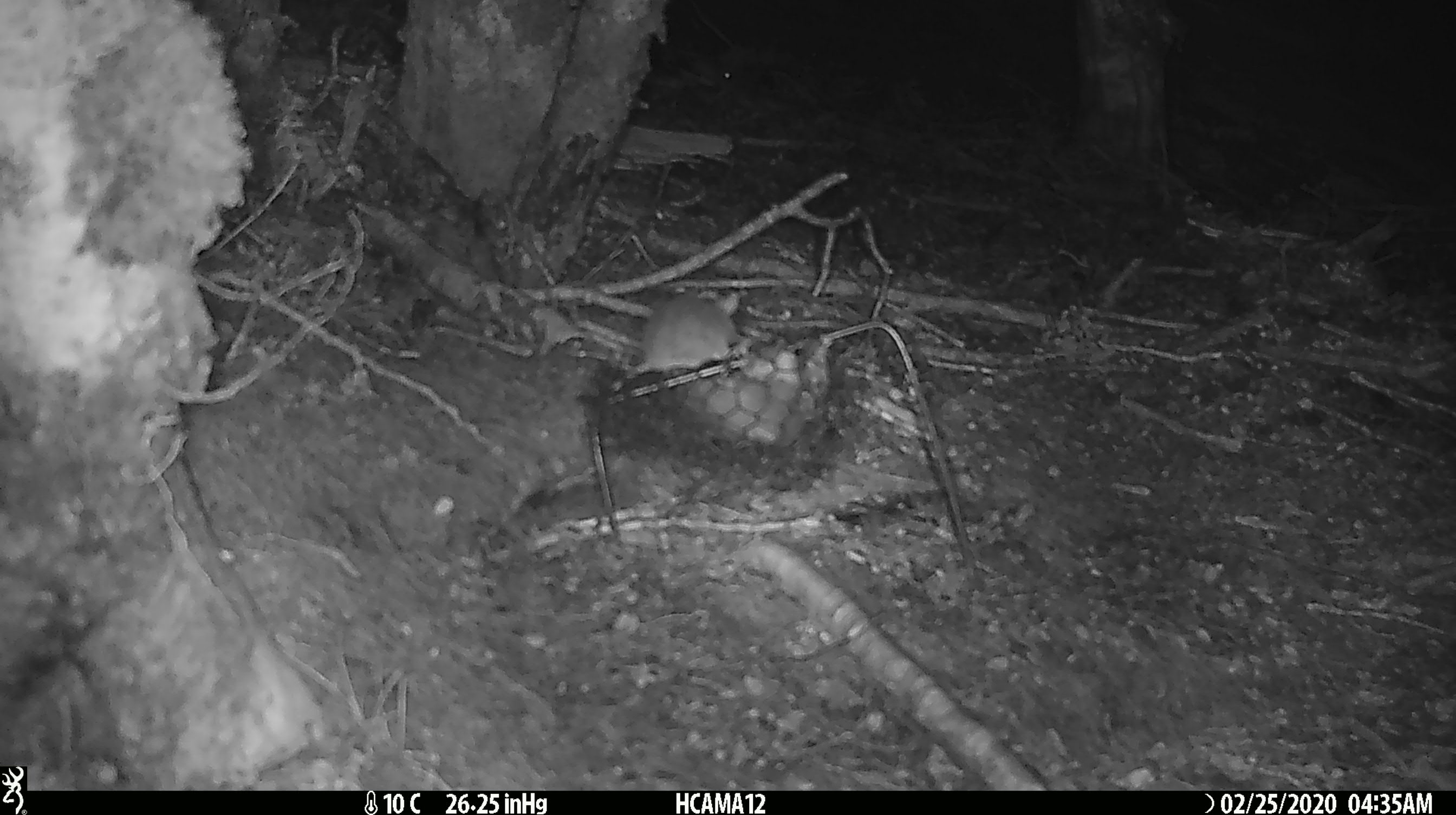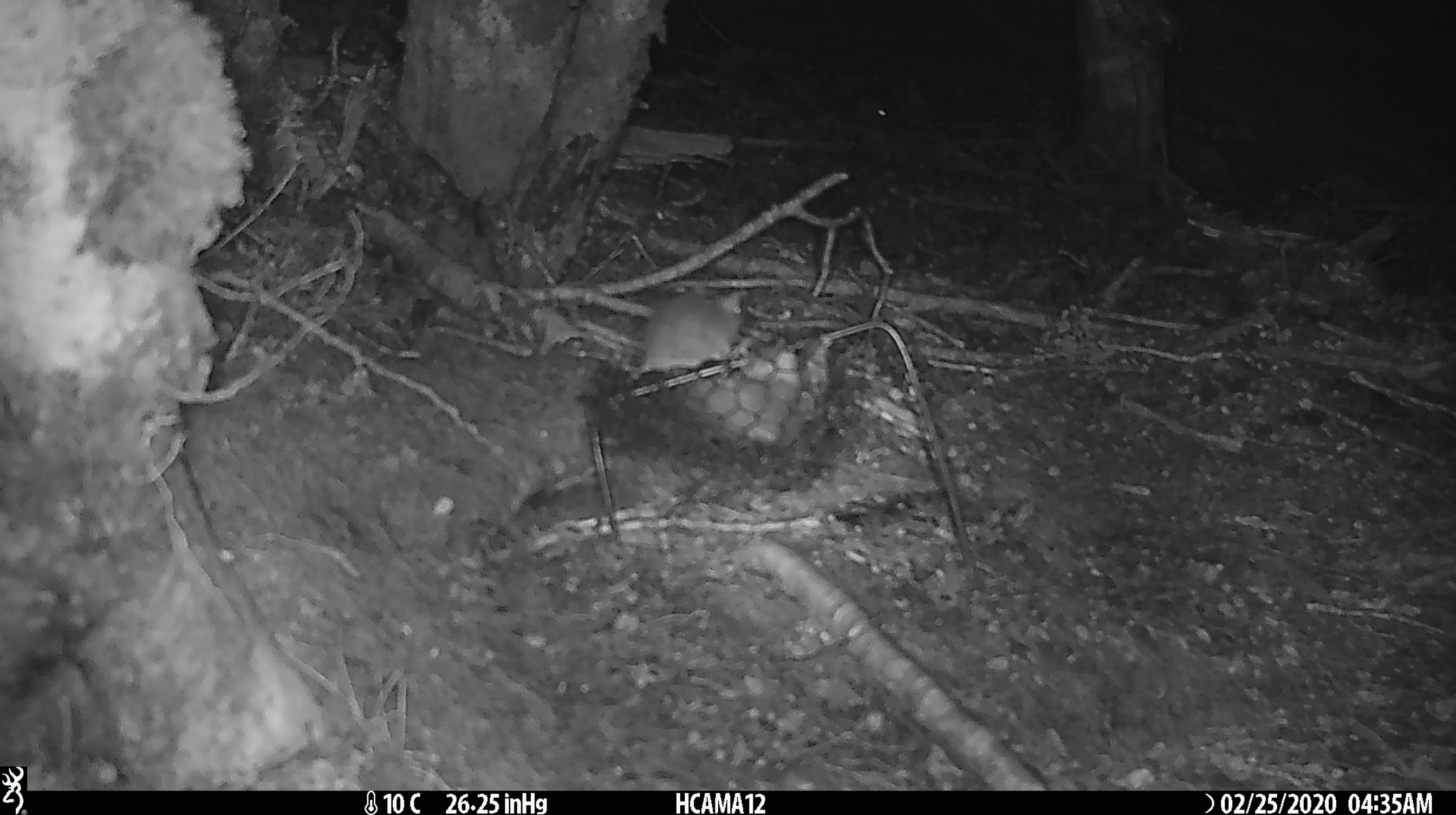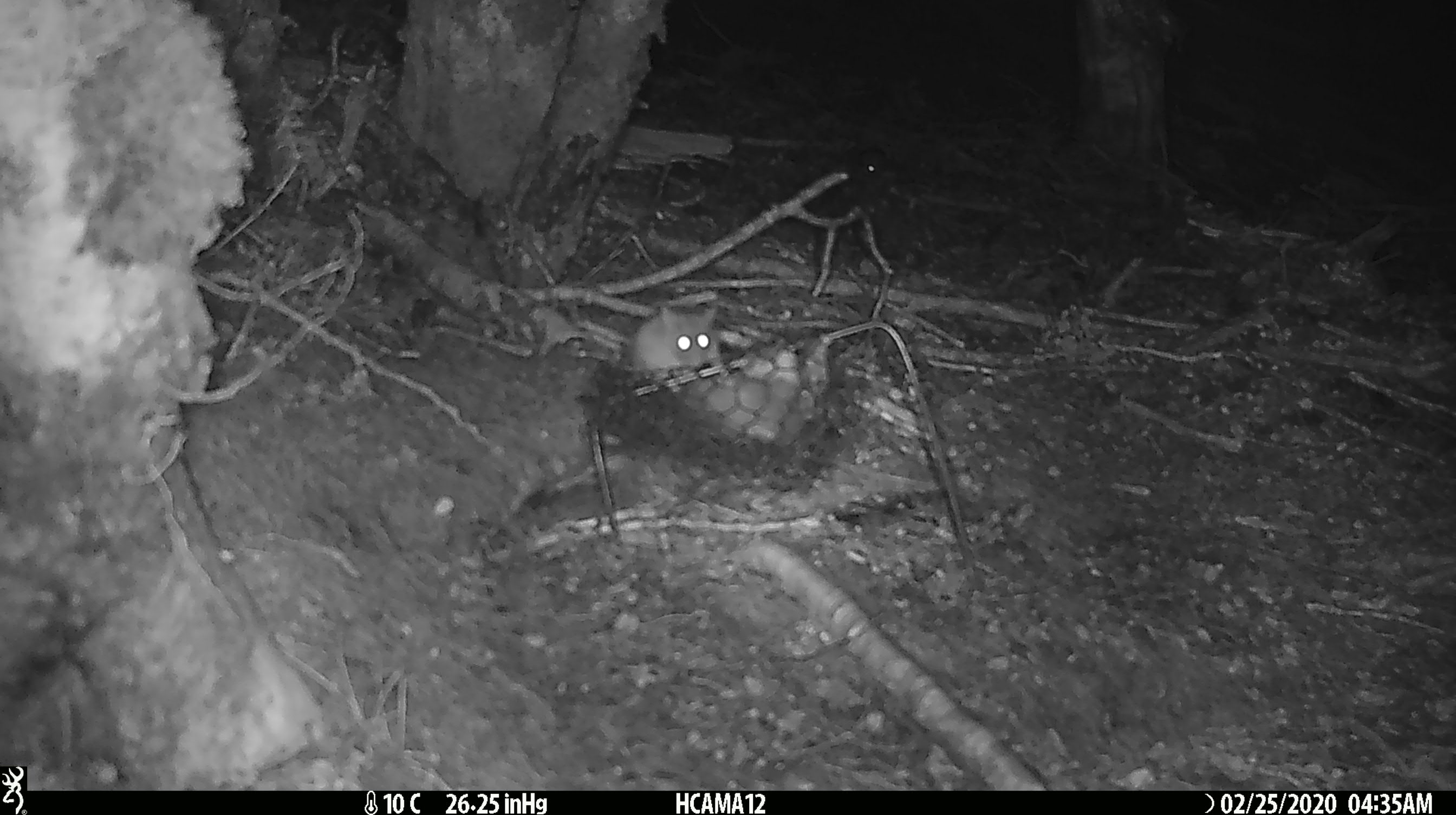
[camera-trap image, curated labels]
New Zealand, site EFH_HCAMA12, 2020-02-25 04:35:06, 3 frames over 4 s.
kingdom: Animalia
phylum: Chordata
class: Mammalia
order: Rodentia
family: Muridae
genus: Mus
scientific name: Mus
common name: mouse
Mouse (Mus).